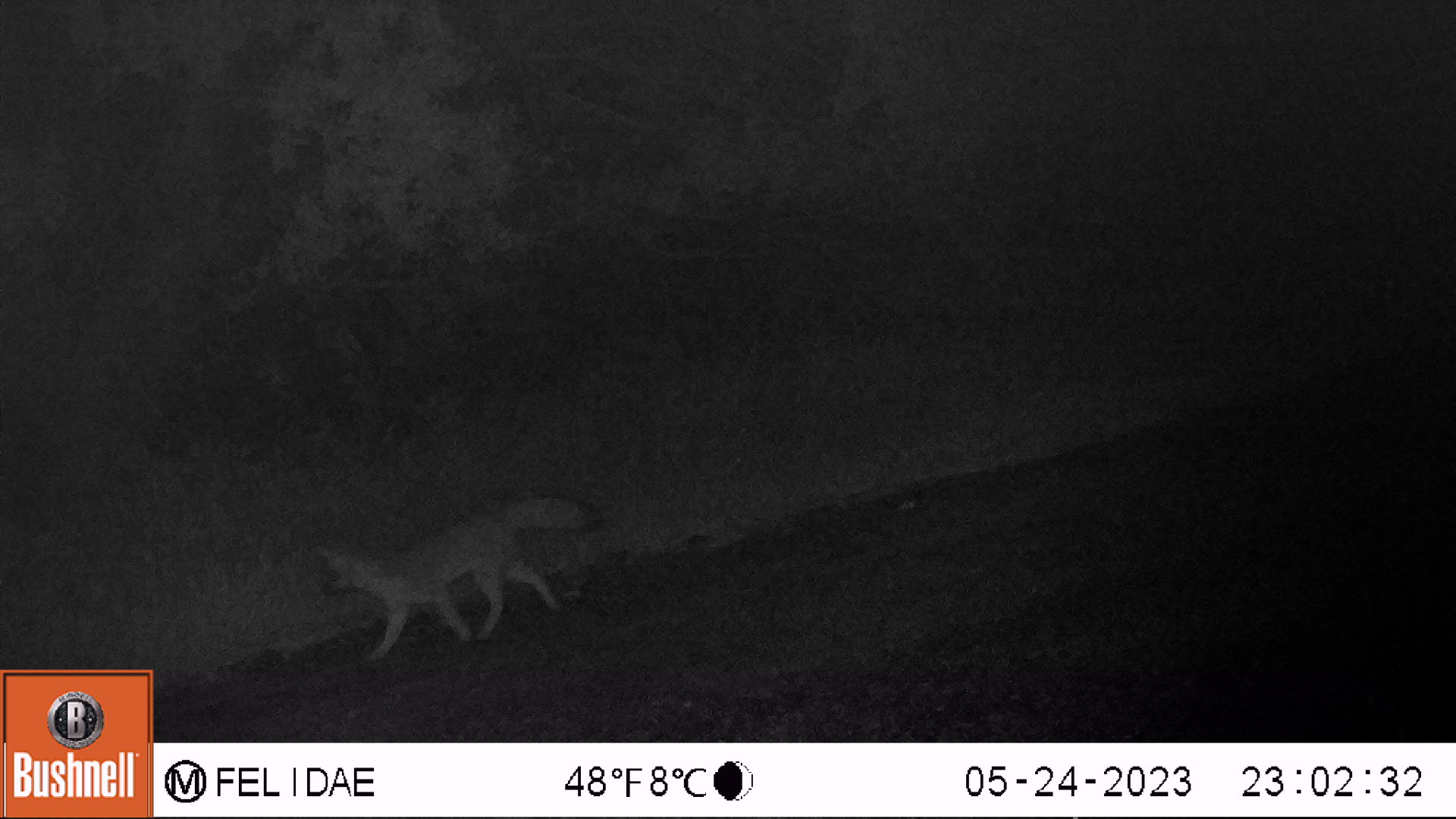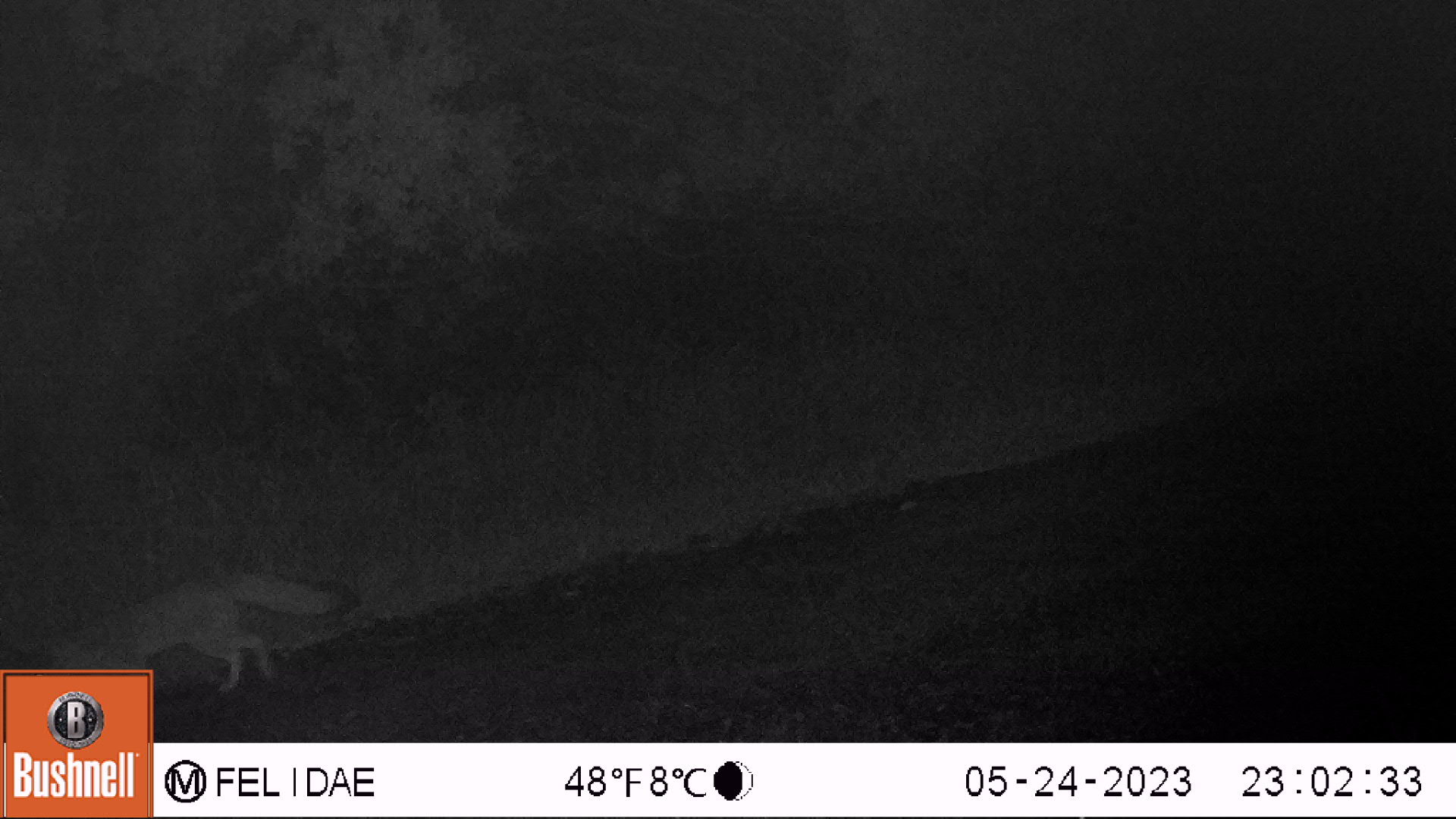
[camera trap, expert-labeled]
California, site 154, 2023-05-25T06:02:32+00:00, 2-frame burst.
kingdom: Animalia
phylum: Chordata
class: Mammalia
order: Carnivora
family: Canidae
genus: Urocyon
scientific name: Urocyon cinereoargenteus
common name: gray fox